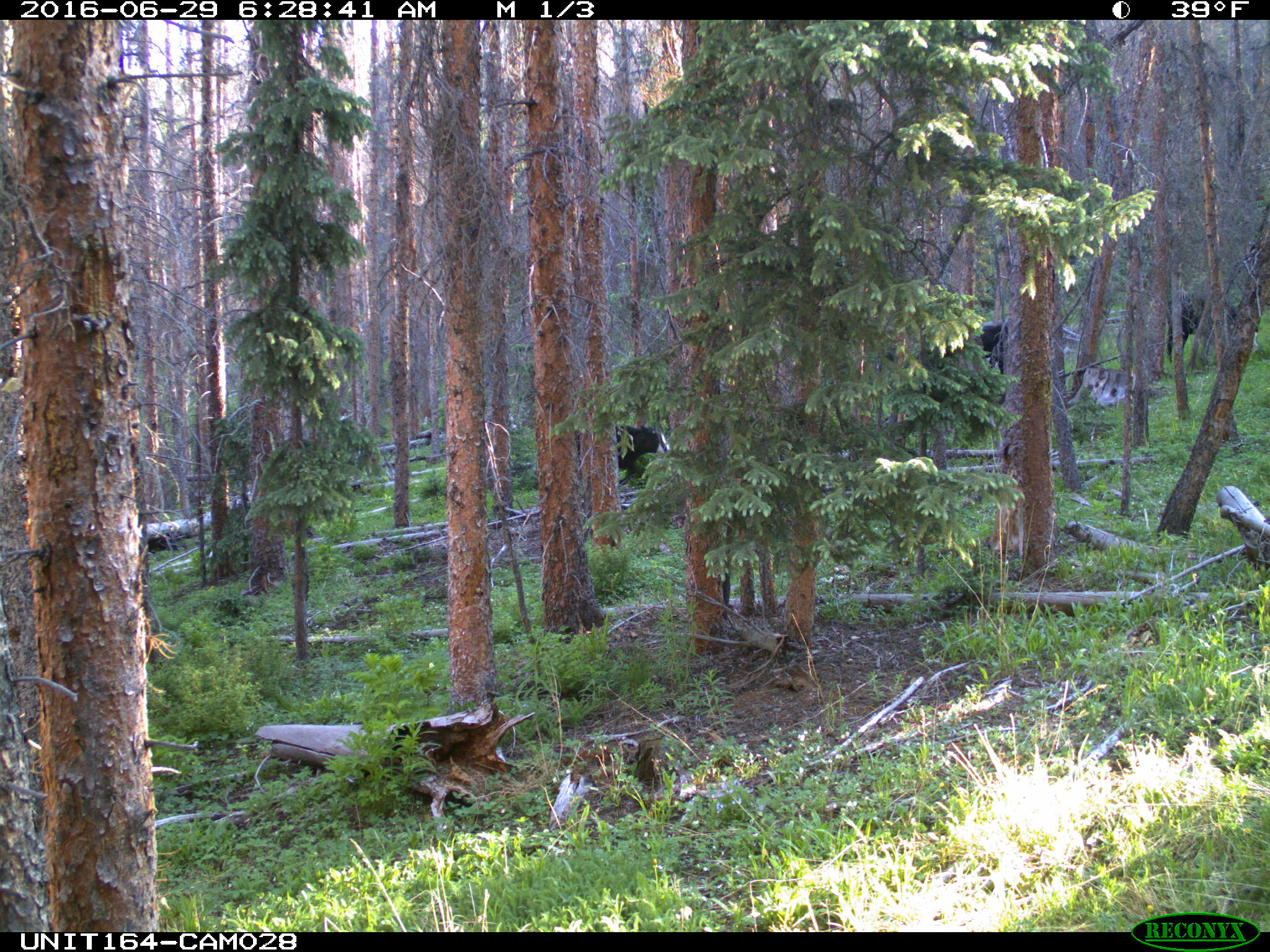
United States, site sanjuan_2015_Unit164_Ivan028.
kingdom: Animalia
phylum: Chordata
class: Mammalia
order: Artiodactyla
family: Bovidae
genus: Bos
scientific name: Bos taurus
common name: domestic cow